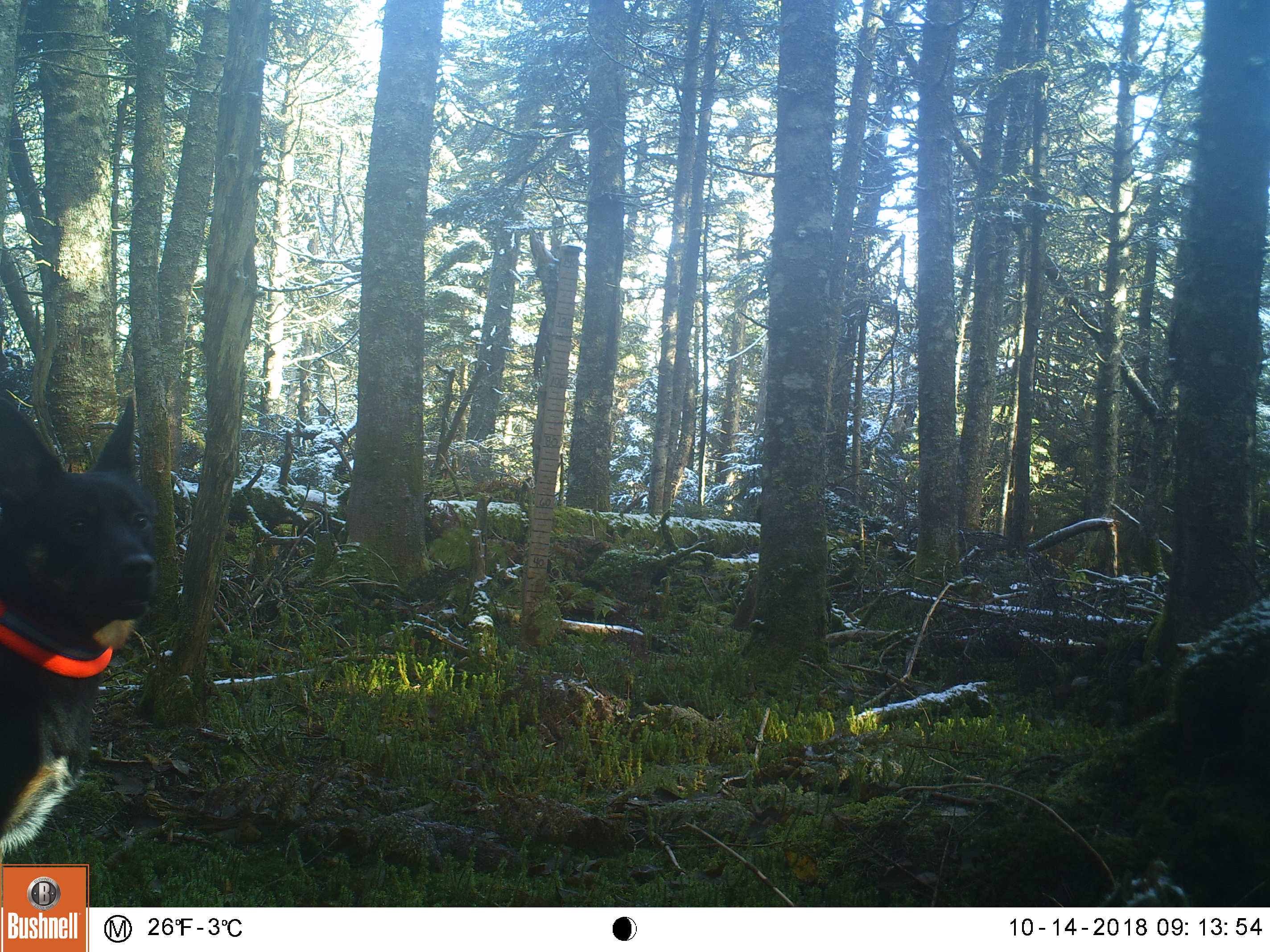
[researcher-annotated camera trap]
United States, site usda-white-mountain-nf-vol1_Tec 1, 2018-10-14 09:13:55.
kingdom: Animalia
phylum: Chordata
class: Mammalia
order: Carnivora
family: Canidae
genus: Canis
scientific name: Canis familiaris familiaris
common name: domestic dog